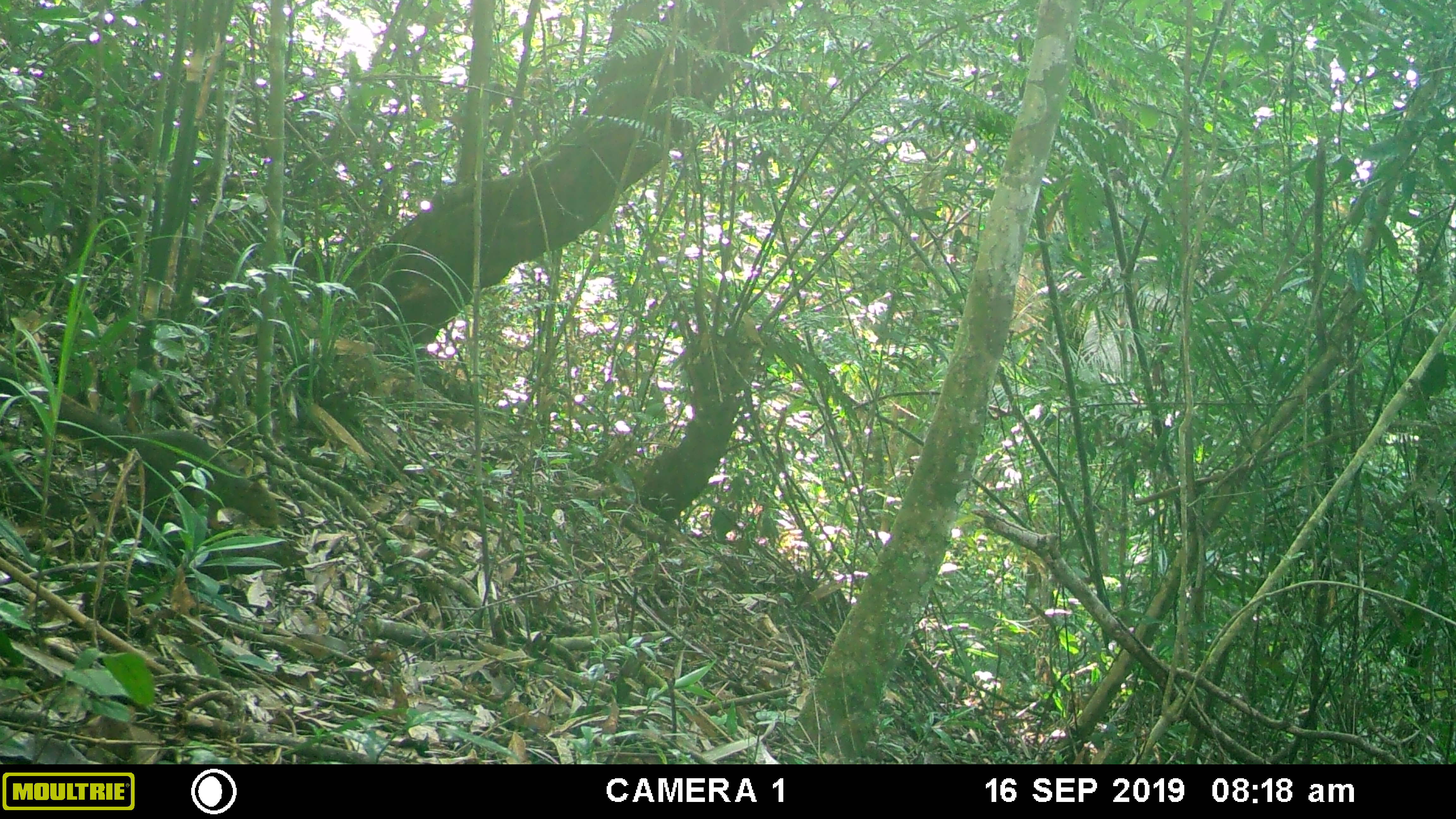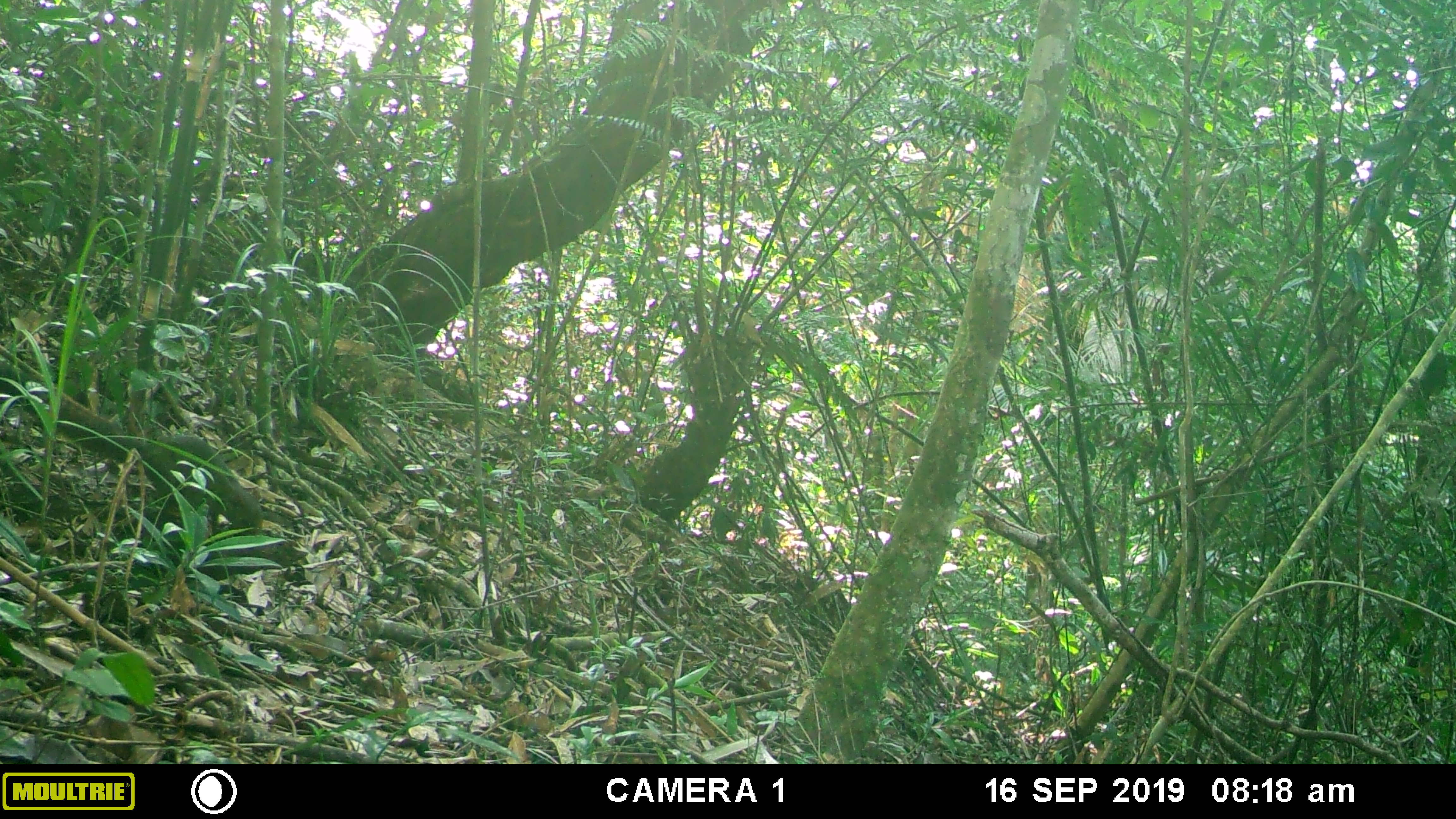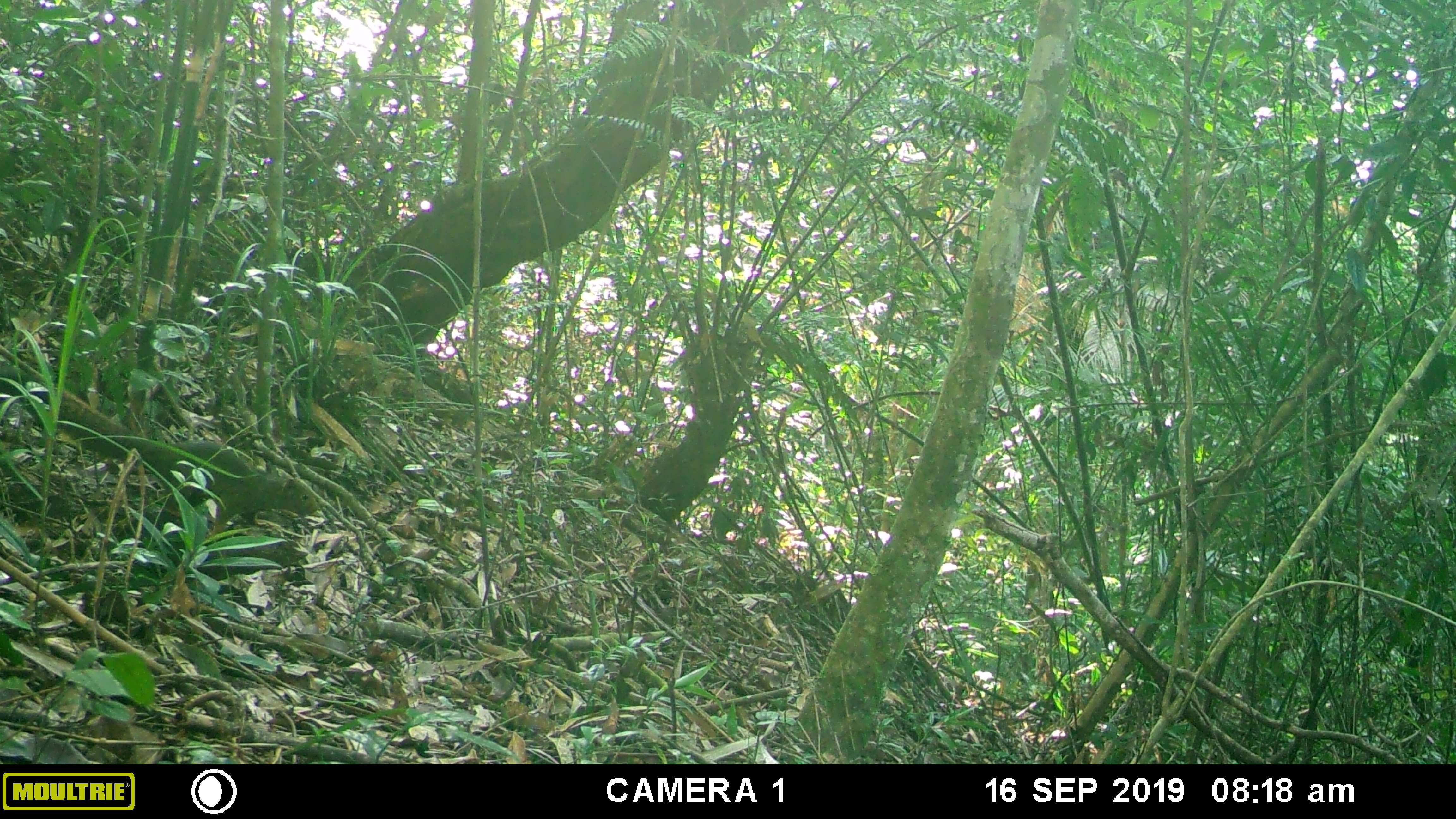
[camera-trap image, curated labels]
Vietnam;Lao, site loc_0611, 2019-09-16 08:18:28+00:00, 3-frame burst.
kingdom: Animalia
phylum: Chordata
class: Mammalia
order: Rodentia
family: Sciuridae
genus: Callosciurus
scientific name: Callosciurus erythraeus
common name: pallas's squirrel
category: pallass squirrel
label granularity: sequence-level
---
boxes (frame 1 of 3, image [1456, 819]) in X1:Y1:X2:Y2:
pallass squirrel: 0:360:279:532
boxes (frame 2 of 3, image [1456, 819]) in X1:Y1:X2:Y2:
pallass squirrel: 0:360:262:534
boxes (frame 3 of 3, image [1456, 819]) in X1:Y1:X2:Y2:
pallass squirrel: 0:360:317:536